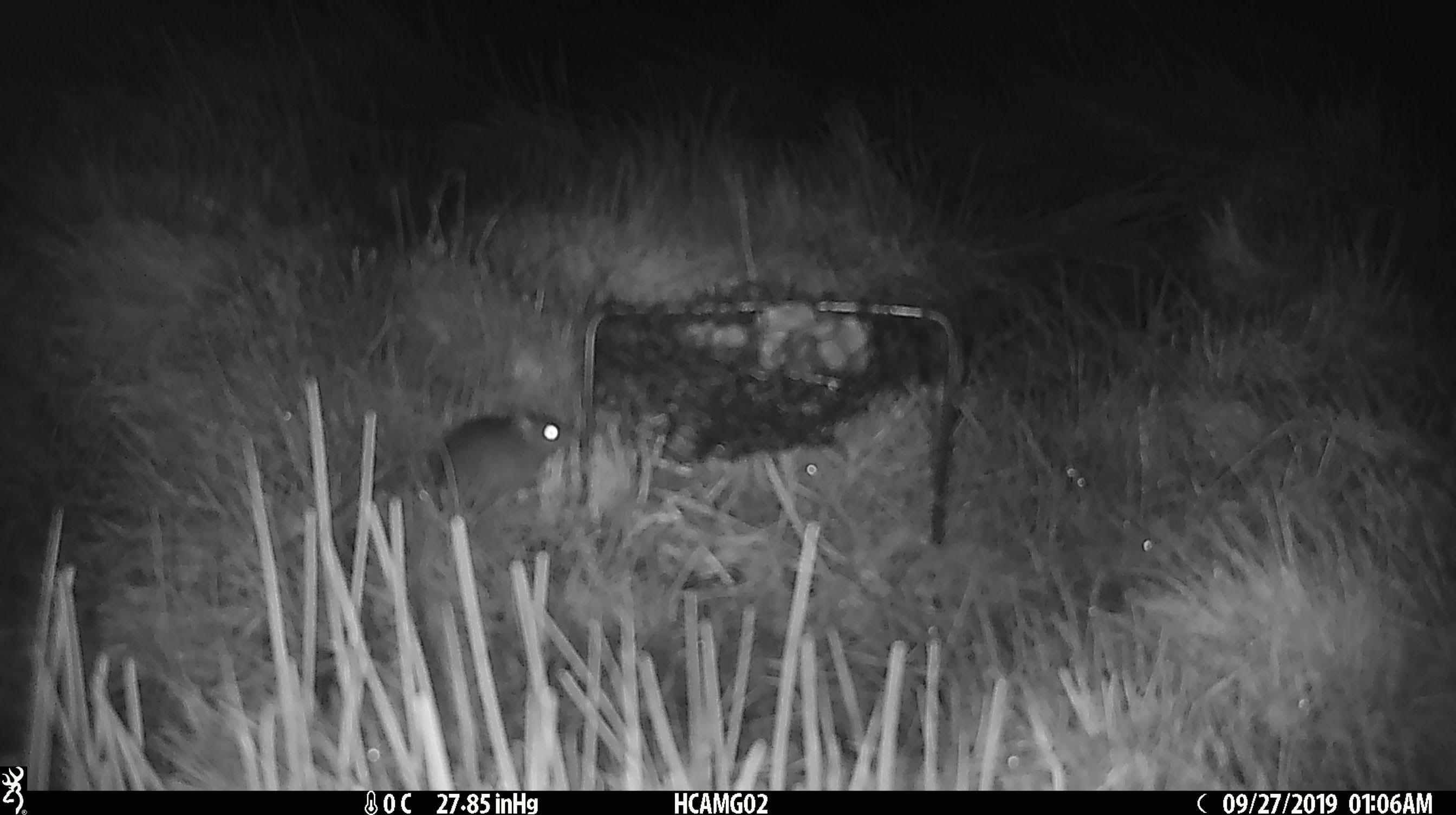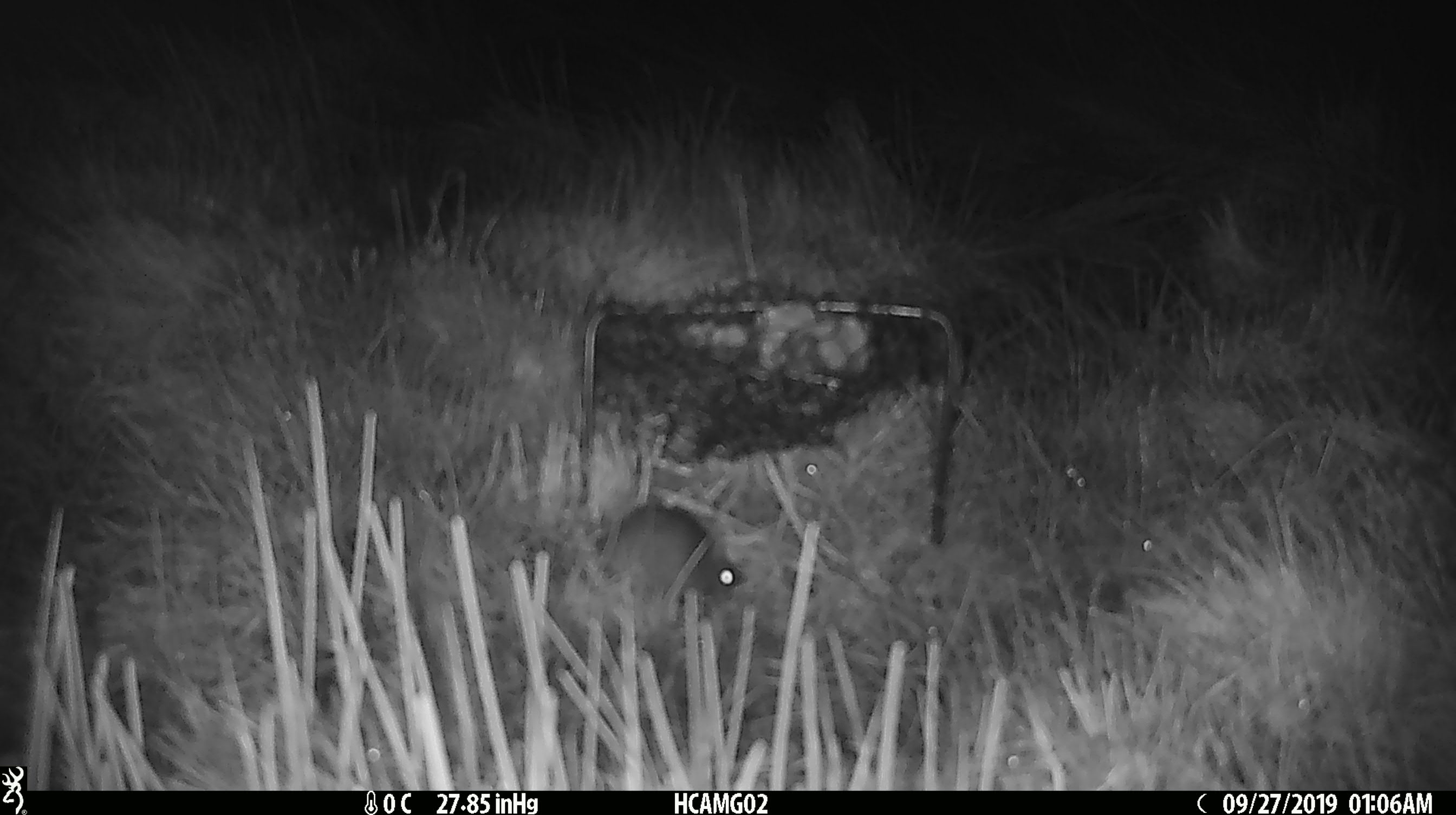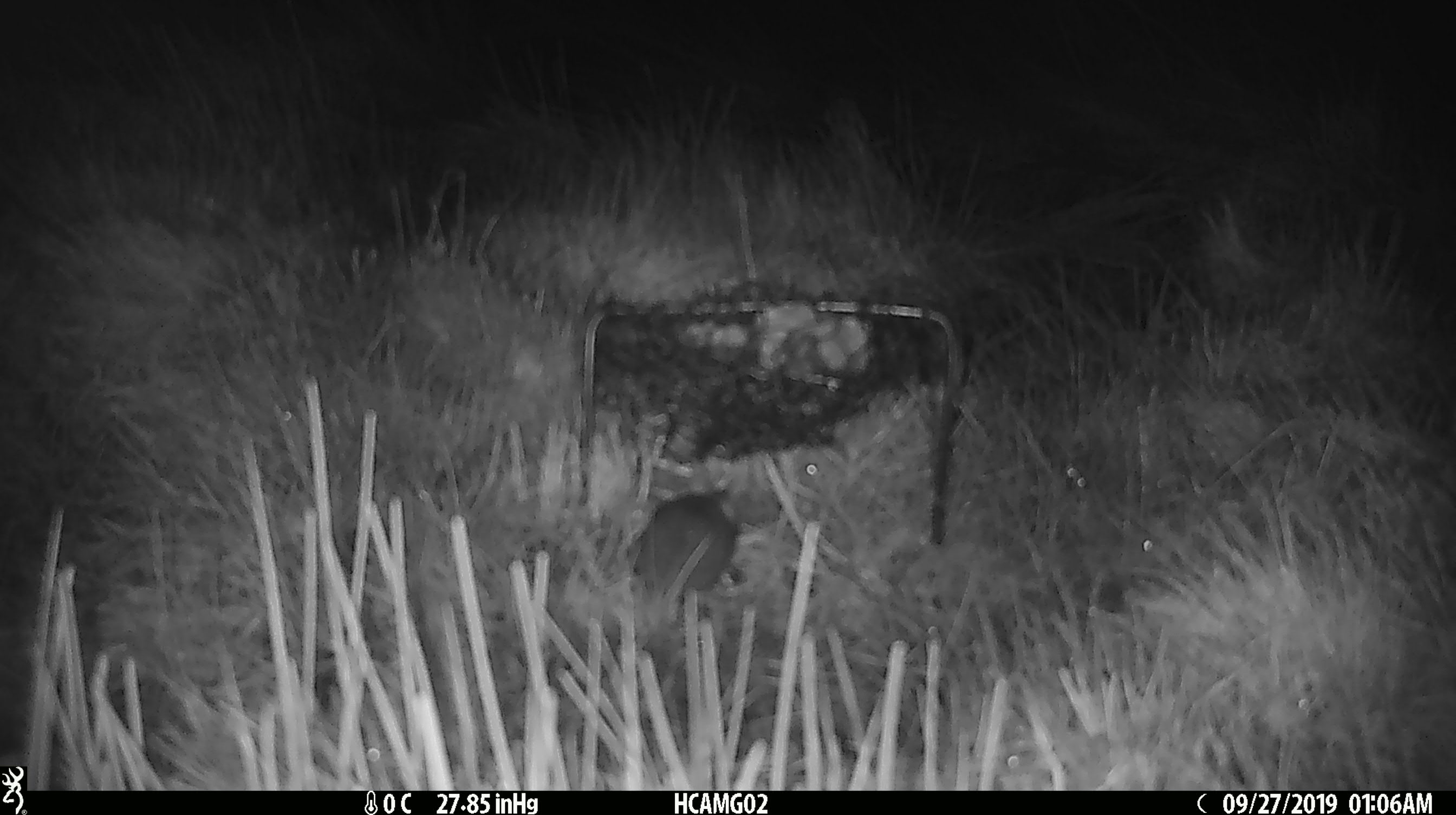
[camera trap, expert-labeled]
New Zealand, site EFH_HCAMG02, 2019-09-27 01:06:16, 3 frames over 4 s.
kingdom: Animalia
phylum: Chordata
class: Mammalia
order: Rodentia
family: Muridae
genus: Mus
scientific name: Mus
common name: mouse